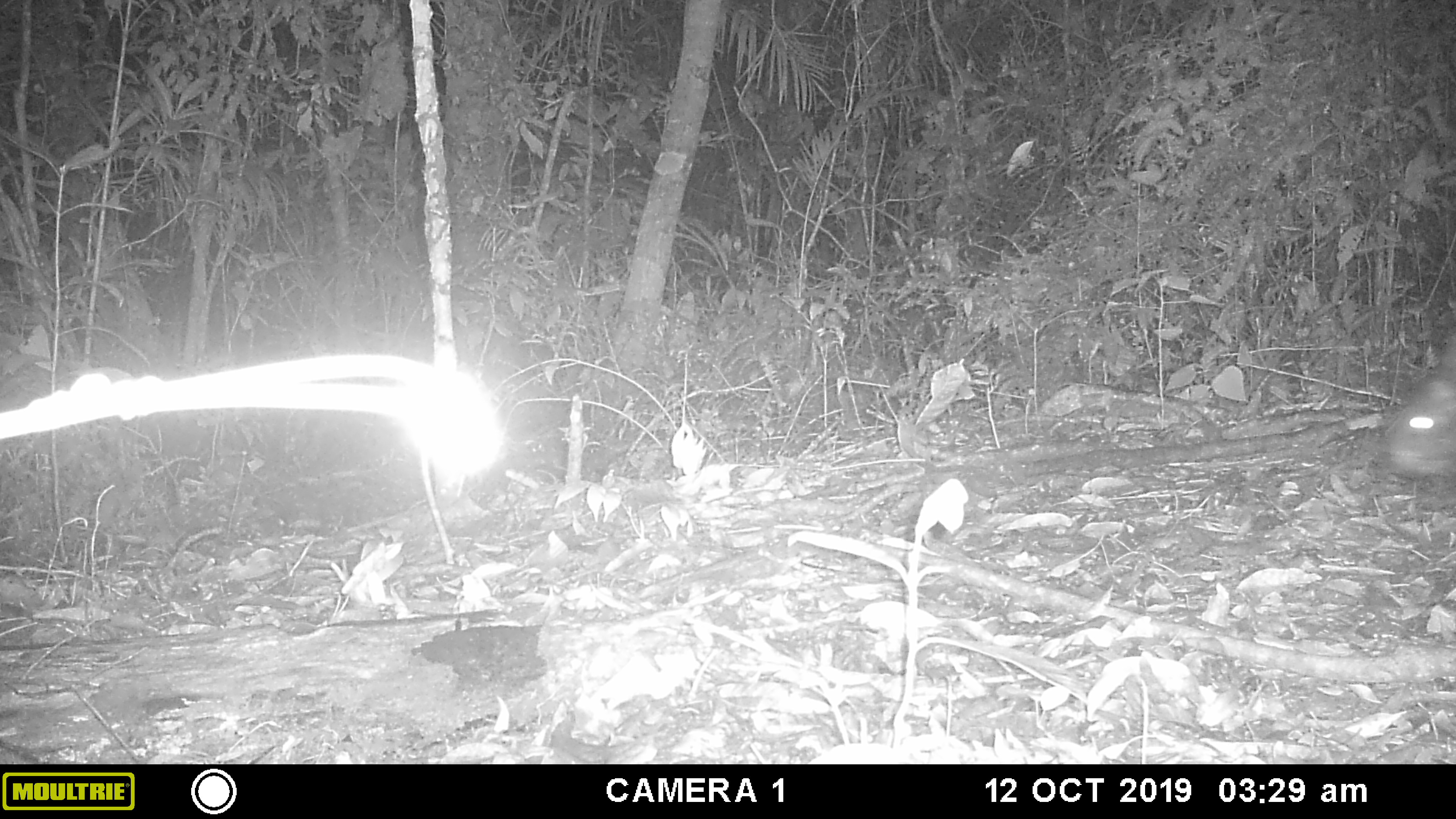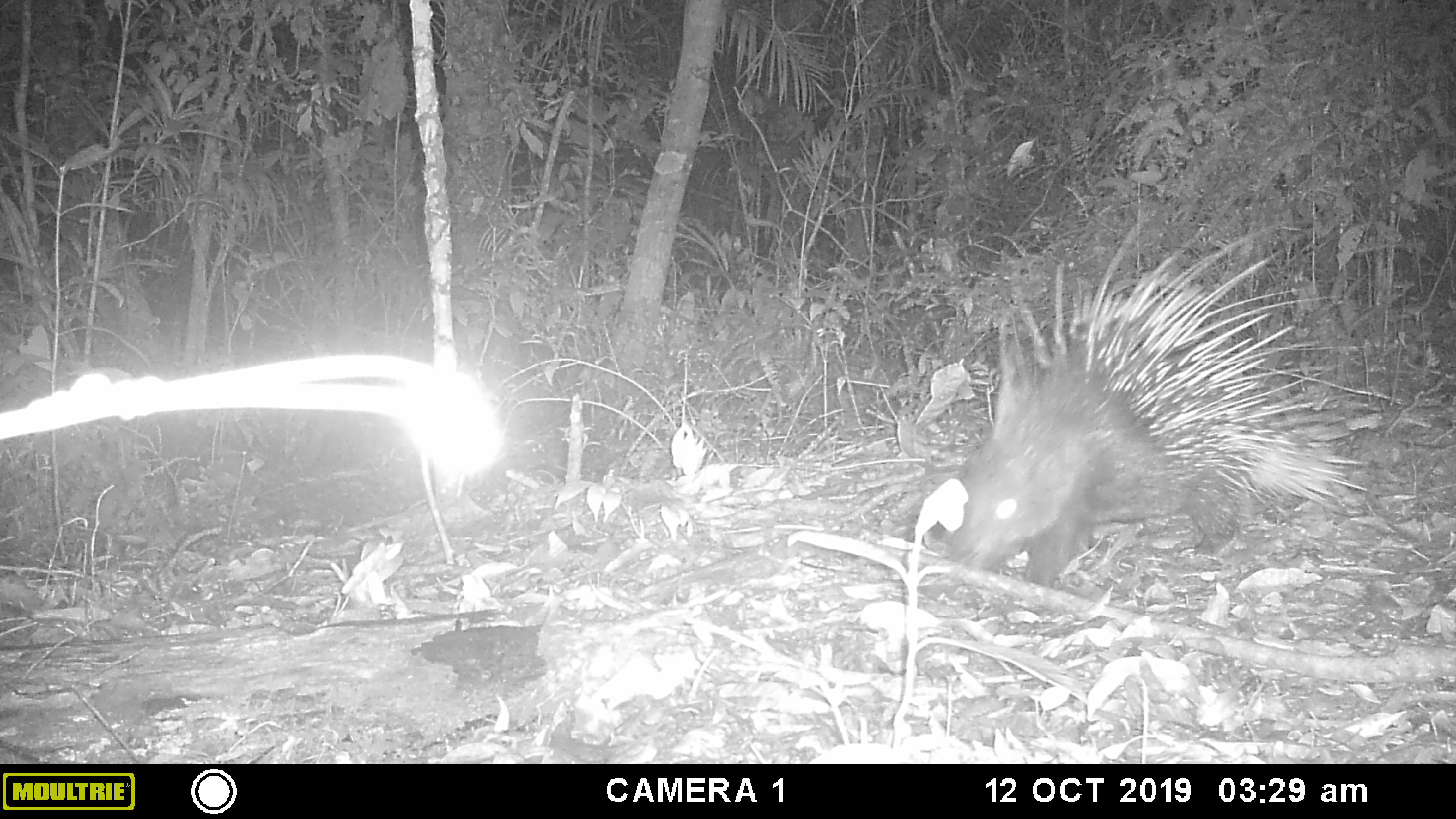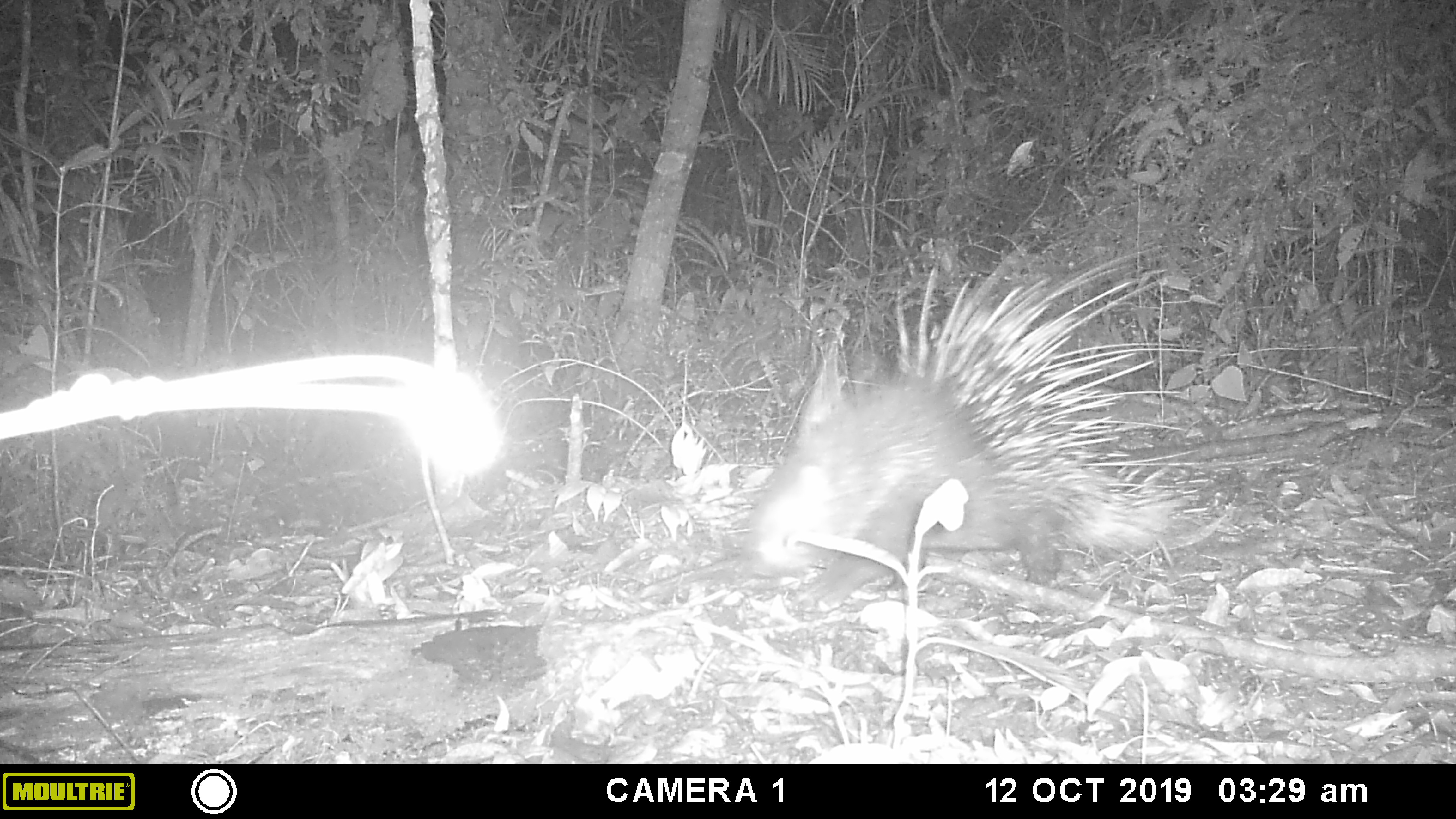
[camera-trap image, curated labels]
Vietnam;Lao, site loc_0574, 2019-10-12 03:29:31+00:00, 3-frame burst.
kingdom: Animalia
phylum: Chordata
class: Mammalia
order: Rodentia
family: Hystricidae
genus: Hystrix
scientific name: Hystrix brachyura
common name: malayan porcupine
Malayan porcupine (Hystrix brachyura). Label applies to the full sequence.